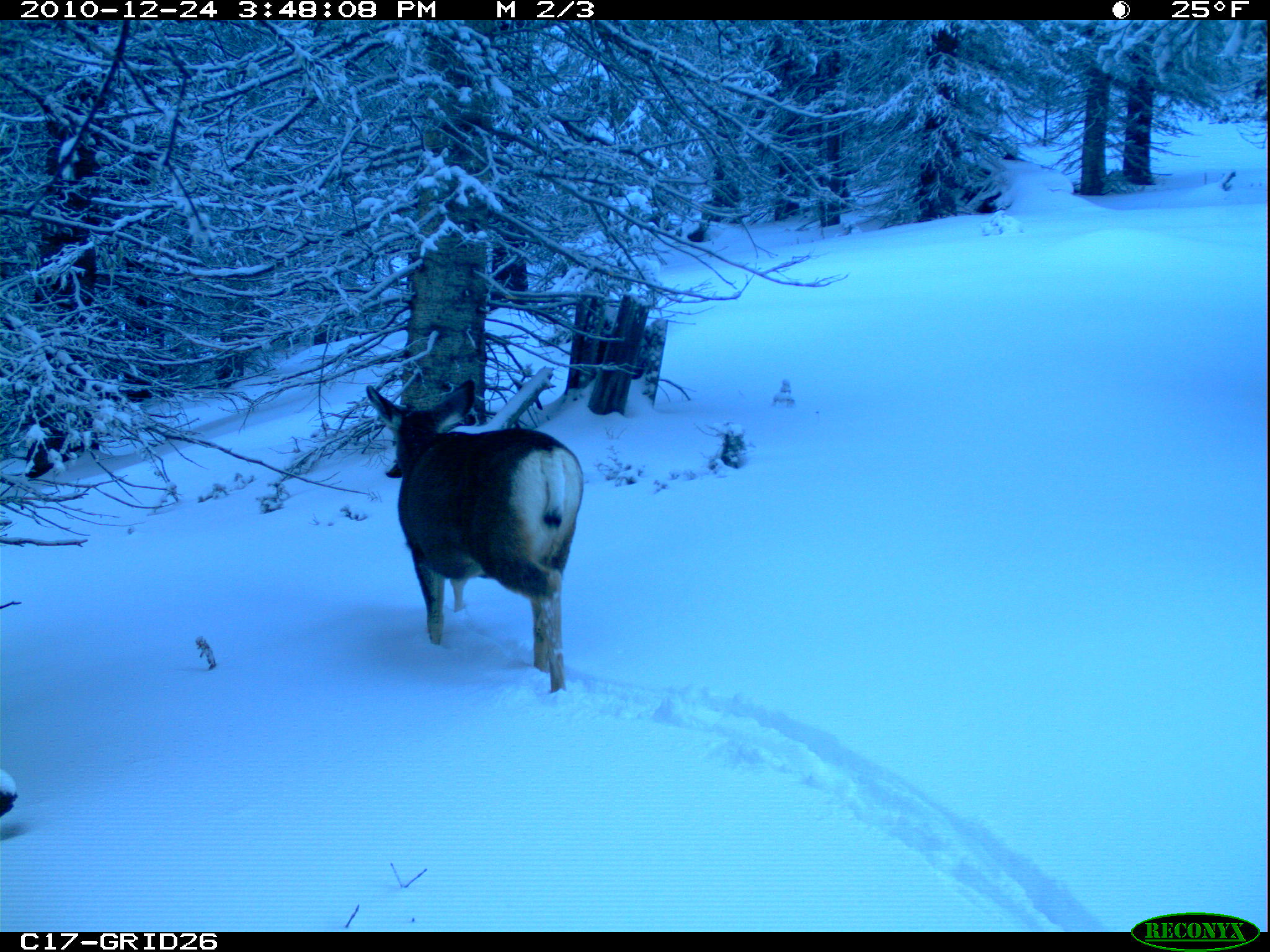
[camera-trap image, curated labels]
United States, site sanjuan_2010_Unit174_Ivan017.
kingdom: Animalia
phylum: Chordata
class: Mammalia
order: Artiodactyla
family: Cervidae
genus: Odocoileus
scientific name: Odocoileus hemionus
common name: mule deer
Odocoileus hemionus (mule deer).